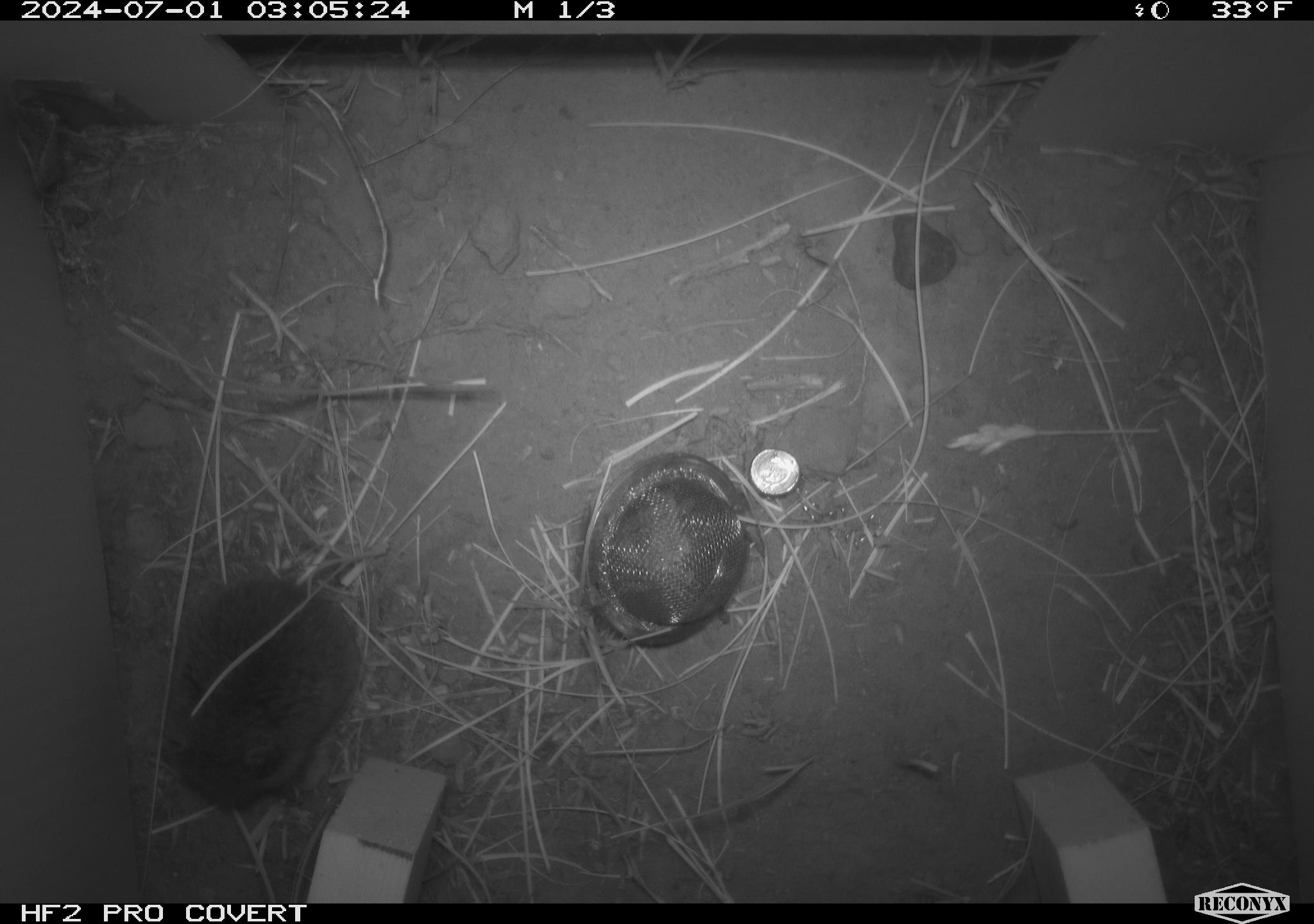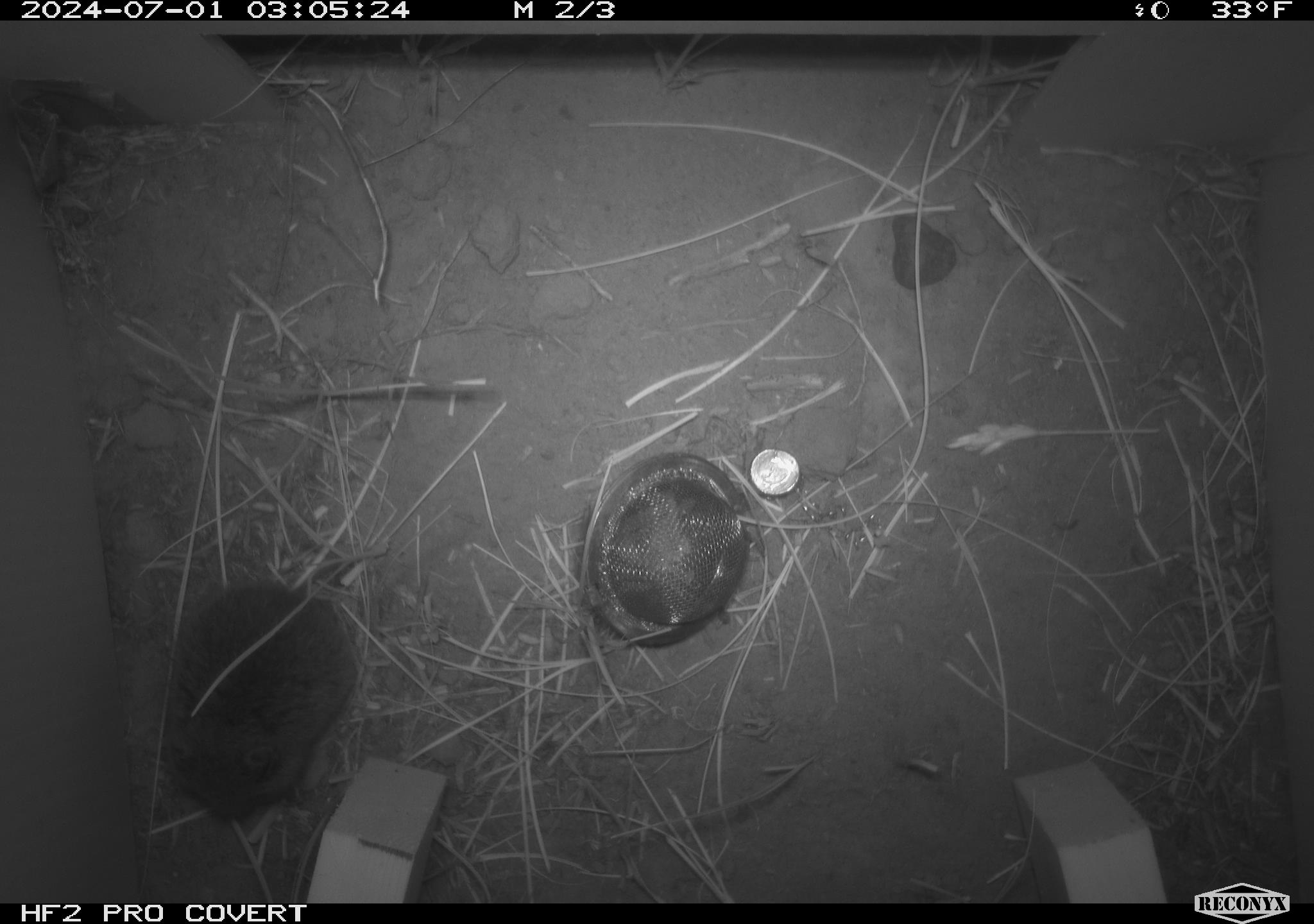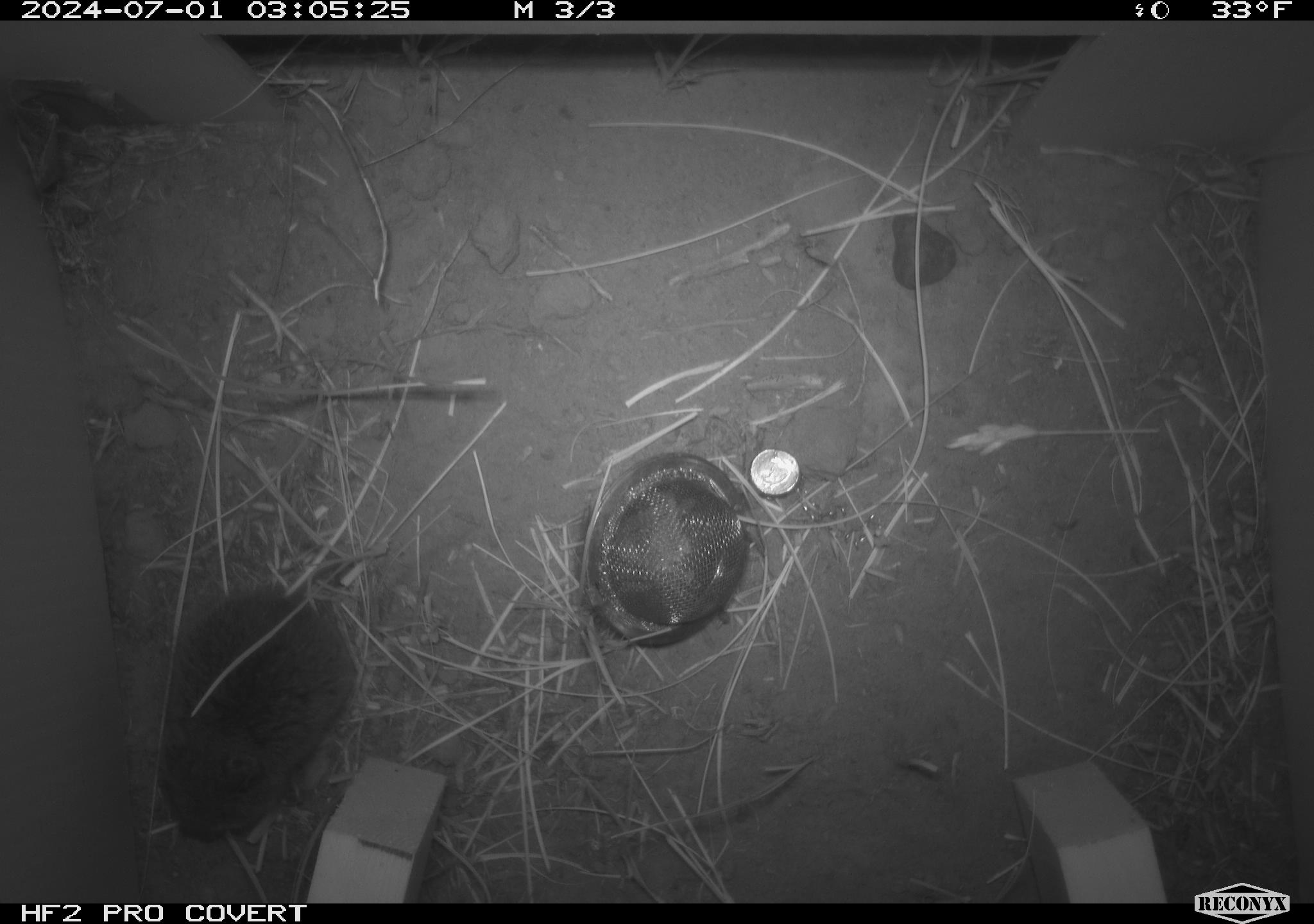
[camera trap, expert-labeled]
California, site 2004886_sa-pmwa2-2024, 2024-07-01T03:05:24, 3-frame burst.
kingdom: Animalia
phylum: Chordata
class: Mammalia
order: Rodentia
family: Cricetidae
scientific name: Arvicolinae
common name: voles, lemmings, and muskrats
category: arvicolinae subfamily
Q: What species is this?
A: Arvicolinae subfamily (voles, lemmings, and muskrats) (Arvicolinae).